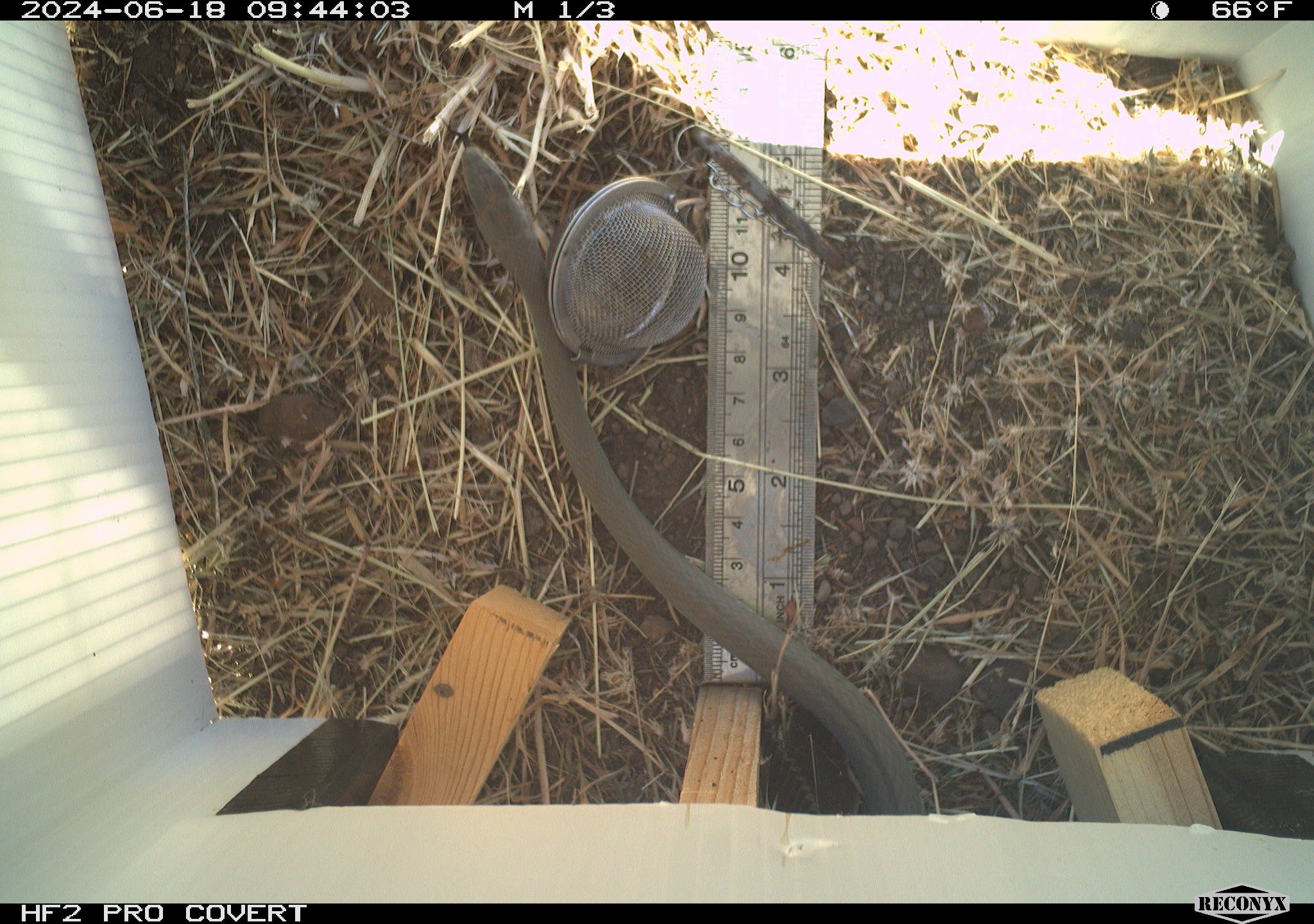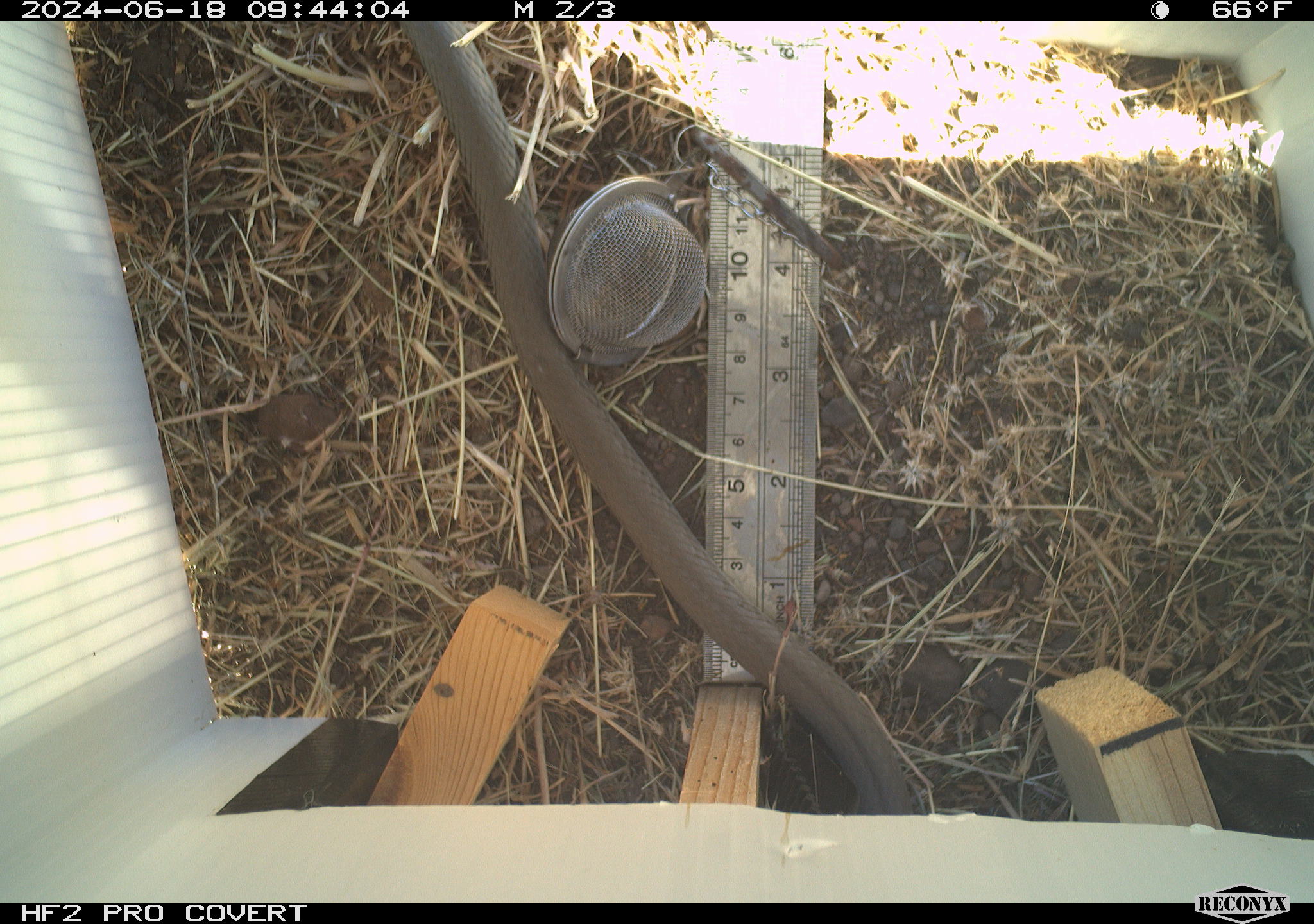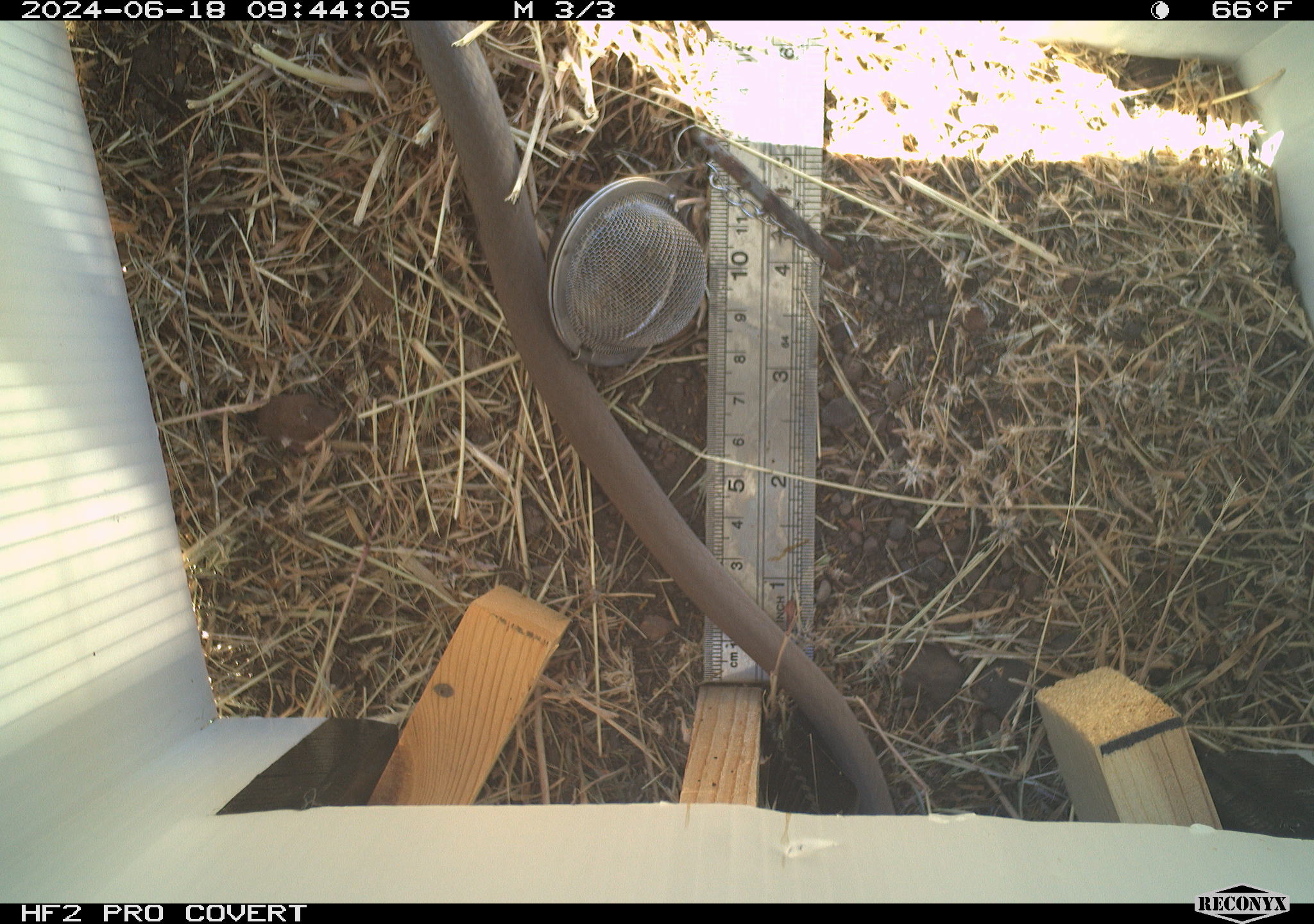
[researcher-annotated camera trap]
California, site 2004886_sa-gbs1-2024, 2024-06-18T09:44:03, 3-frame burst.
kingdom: Animalia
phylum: Chordata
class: Reptilia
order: Squamata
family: Colubridae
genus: Coluber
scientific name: Coluber constrictor mormon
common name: western yellow-bellied racer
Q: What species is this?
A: Western yellow-bellied racer (Coluber constrictor mormon).